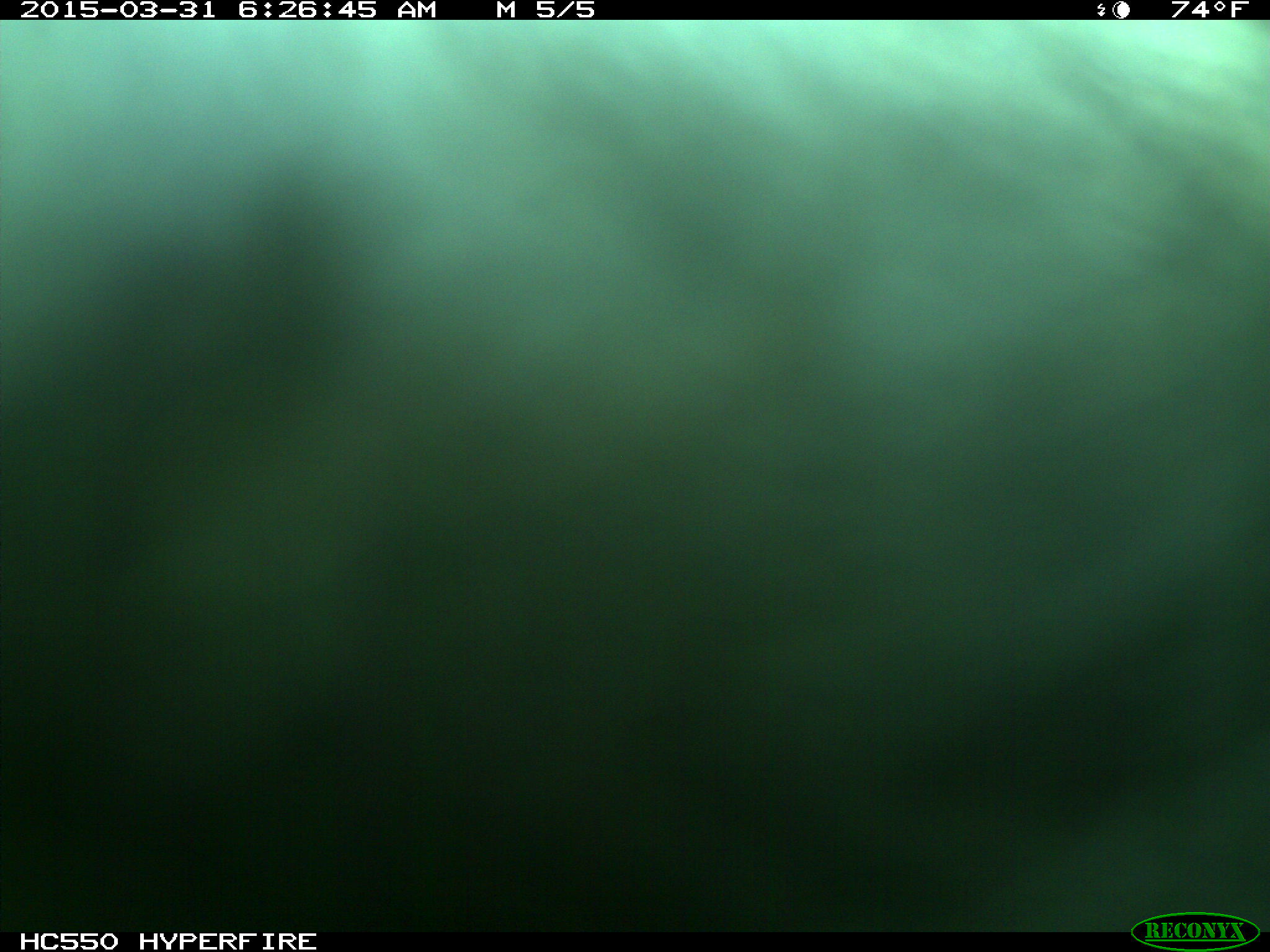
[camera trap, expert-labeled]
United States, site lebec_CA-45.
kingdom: Animalia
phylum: Chordata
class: Mammalia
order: Artiodactyla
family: Bovidae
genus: Bos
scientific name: Bos taurus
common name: domestic cow